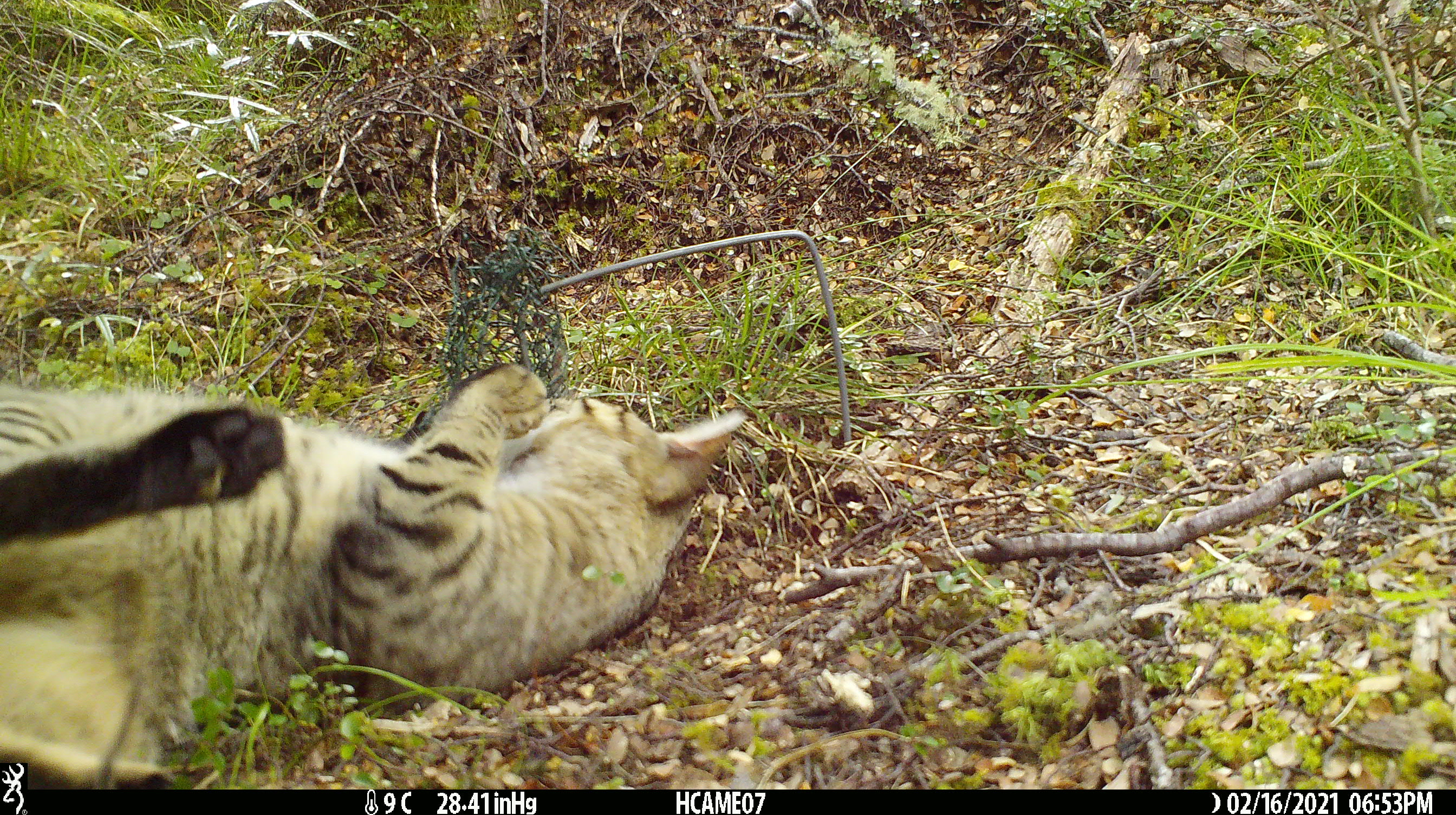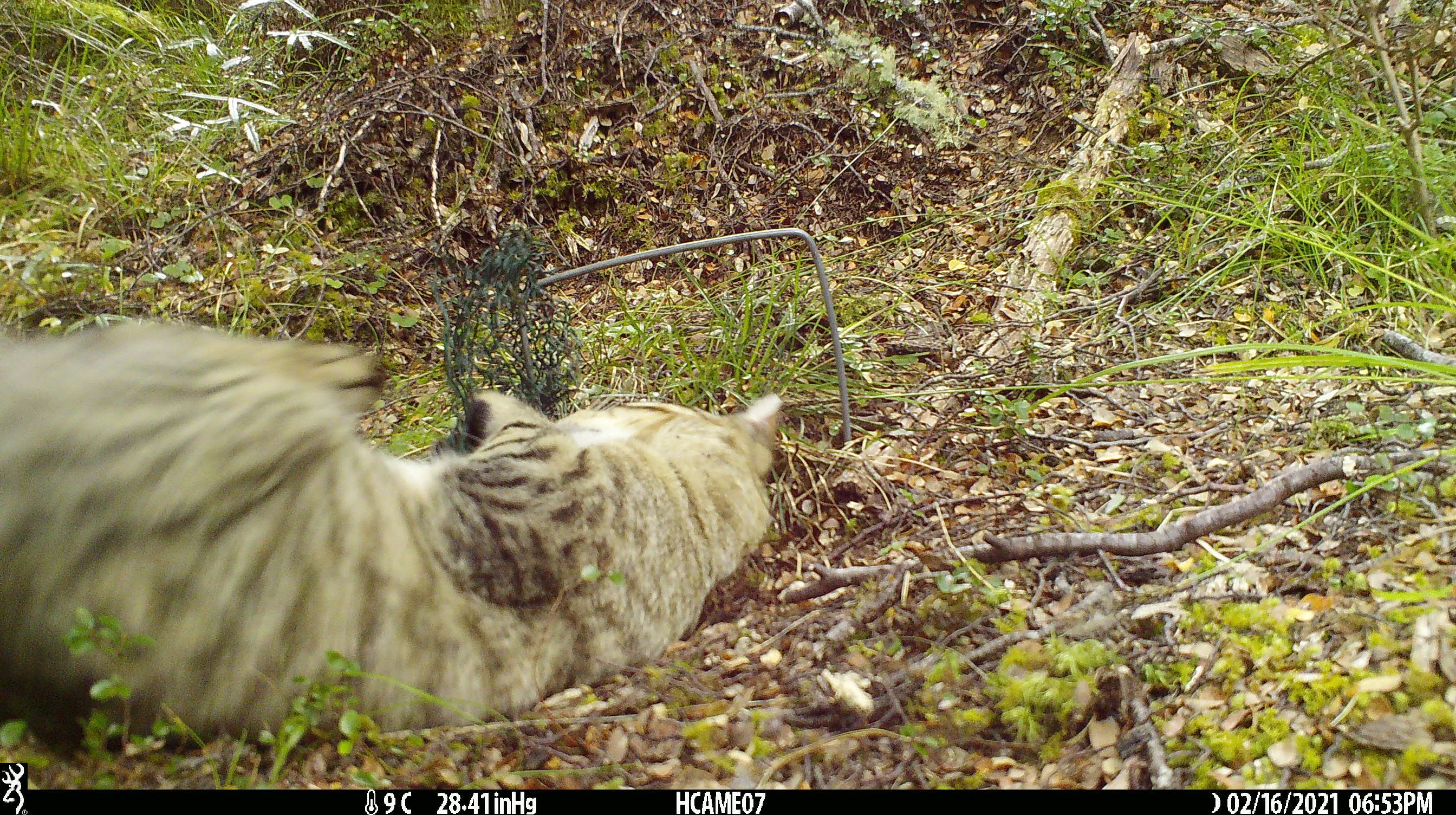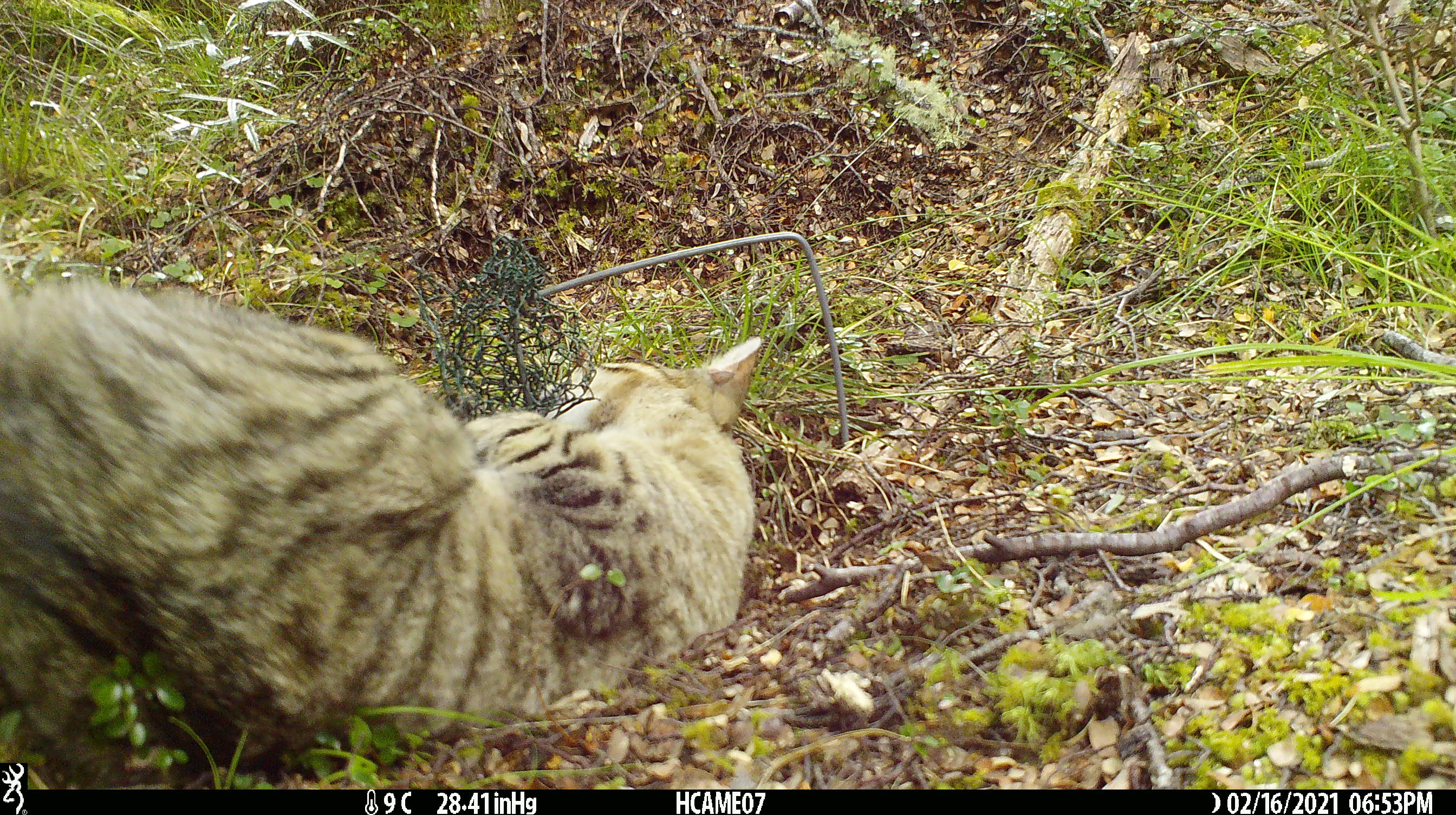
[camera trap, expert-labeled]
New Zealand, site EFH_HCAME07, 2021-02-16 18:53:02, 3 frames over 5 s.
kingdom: Animalia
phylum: Chordata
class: Mammalia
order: Carnivora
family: Felidae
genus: Felis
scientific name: Felis catus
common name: domestic cat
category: cat